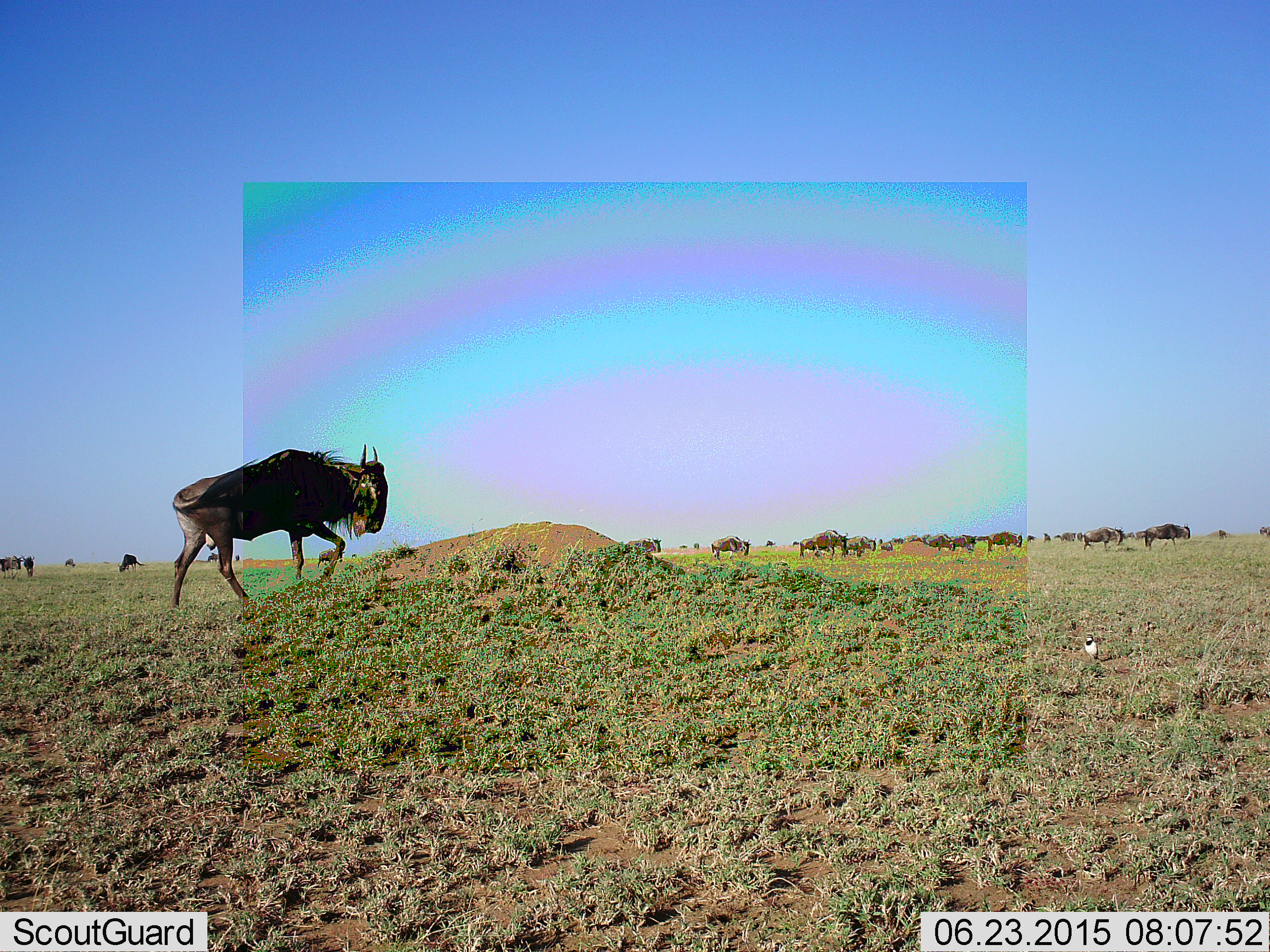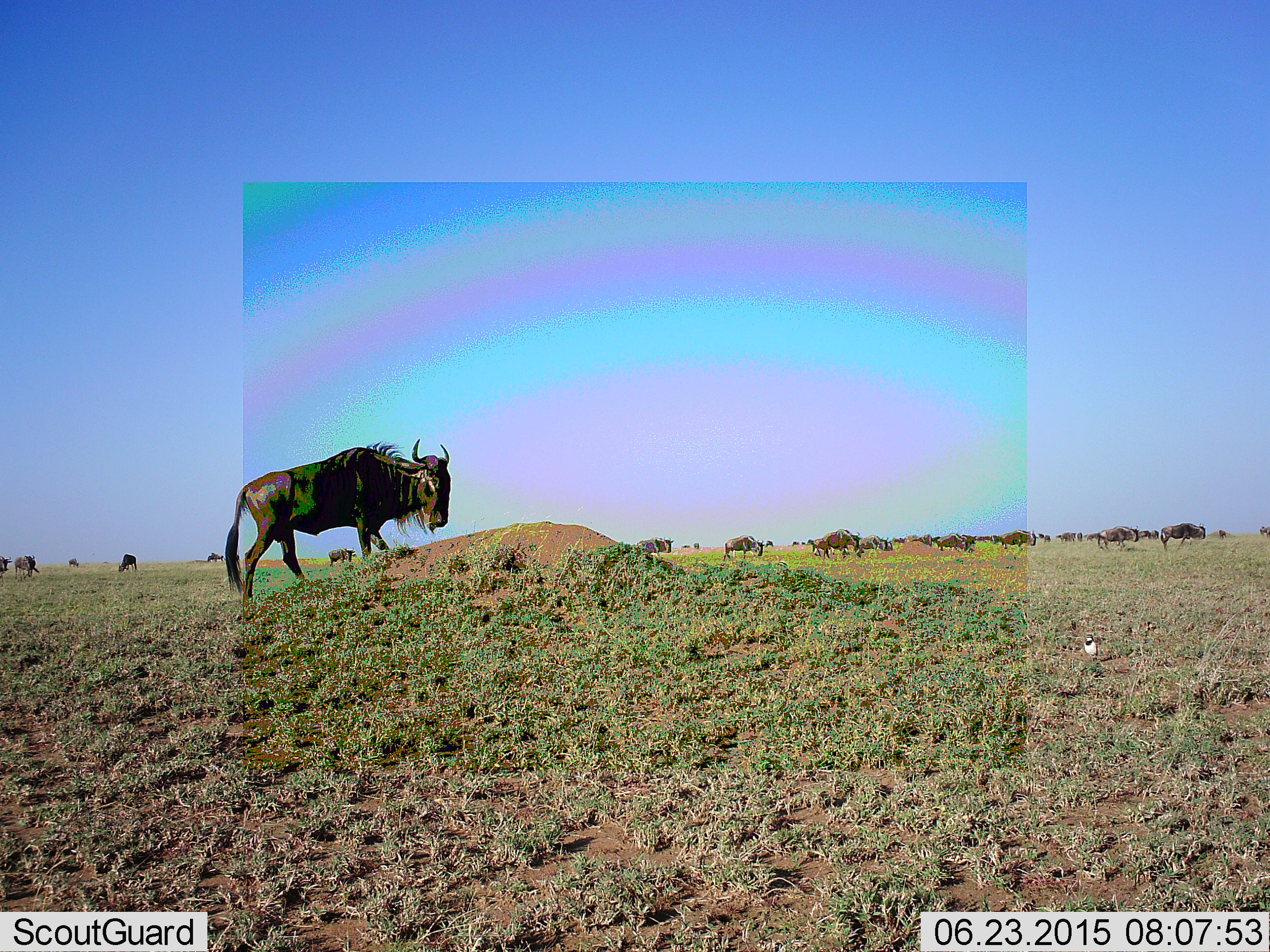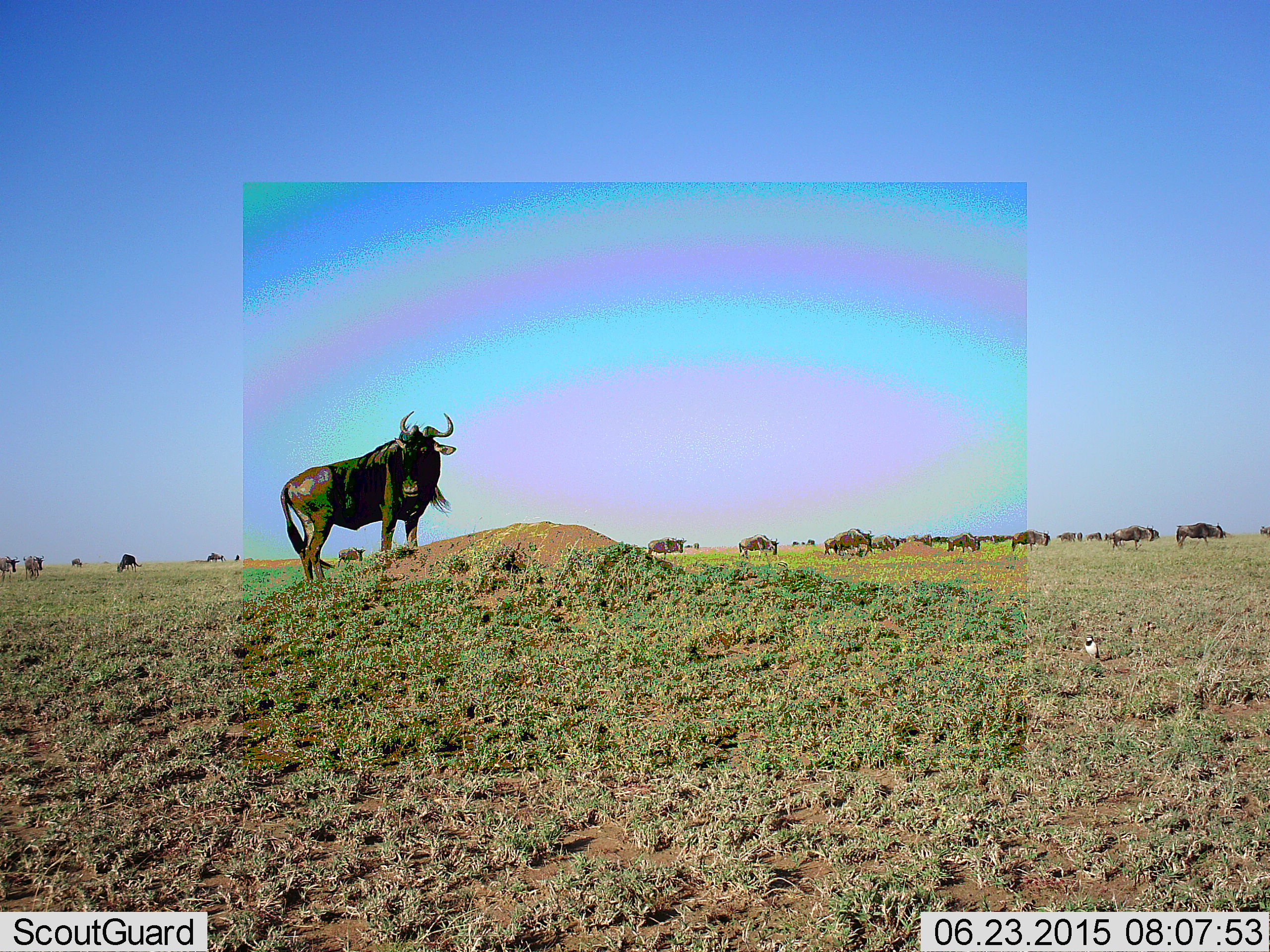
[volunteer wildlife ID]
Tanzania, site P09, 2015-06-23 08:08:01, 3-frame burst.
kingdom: Animalia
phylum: Chordata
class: Mammalia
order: Artiodactyla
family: Bovidae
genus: Connochaetes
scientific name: Connochaetes taurinus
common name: blue wildebeest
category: wildebeest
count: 51+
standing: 55%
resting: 0%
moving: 82%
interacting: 0%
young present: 0%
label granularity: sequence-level